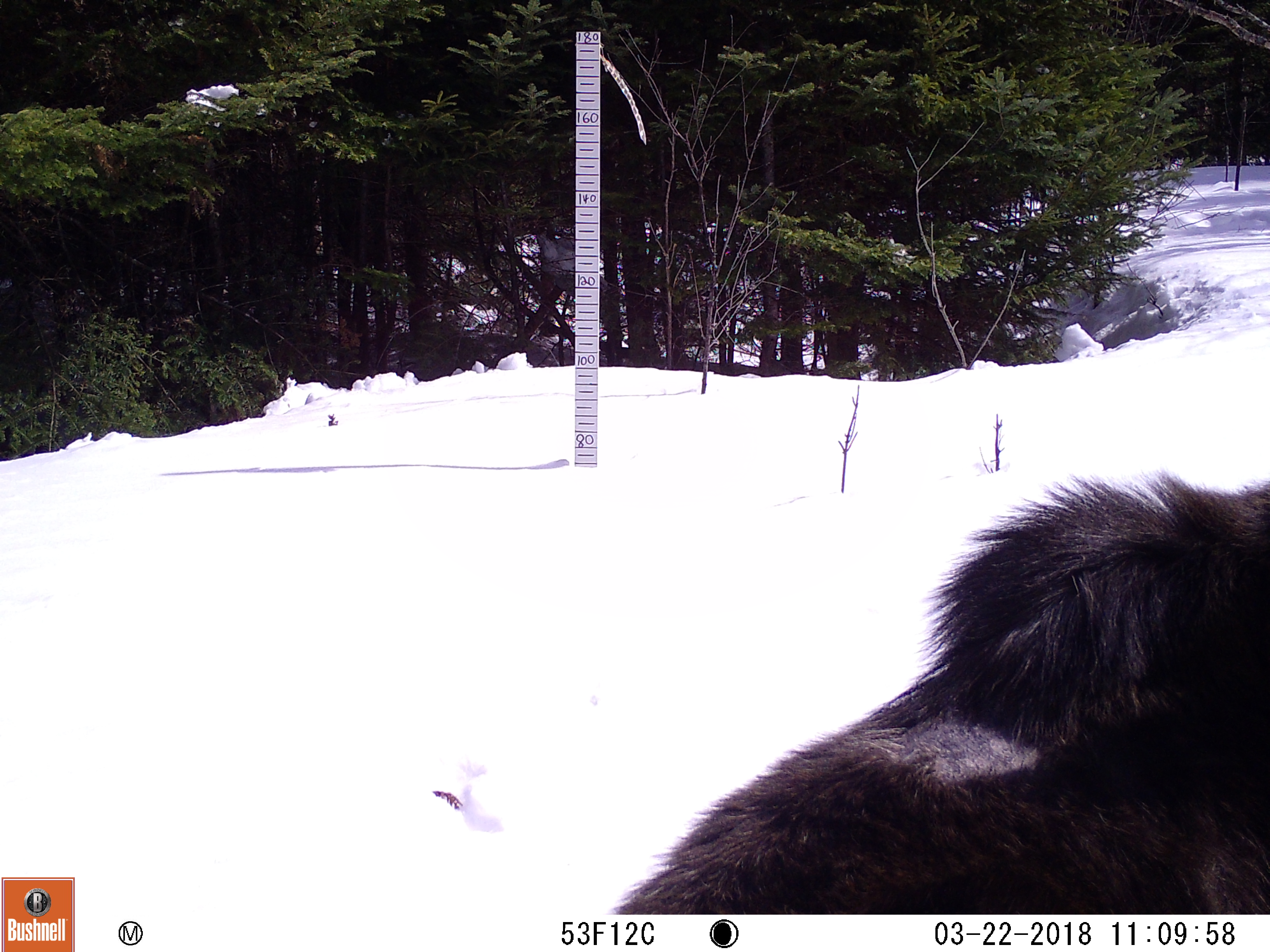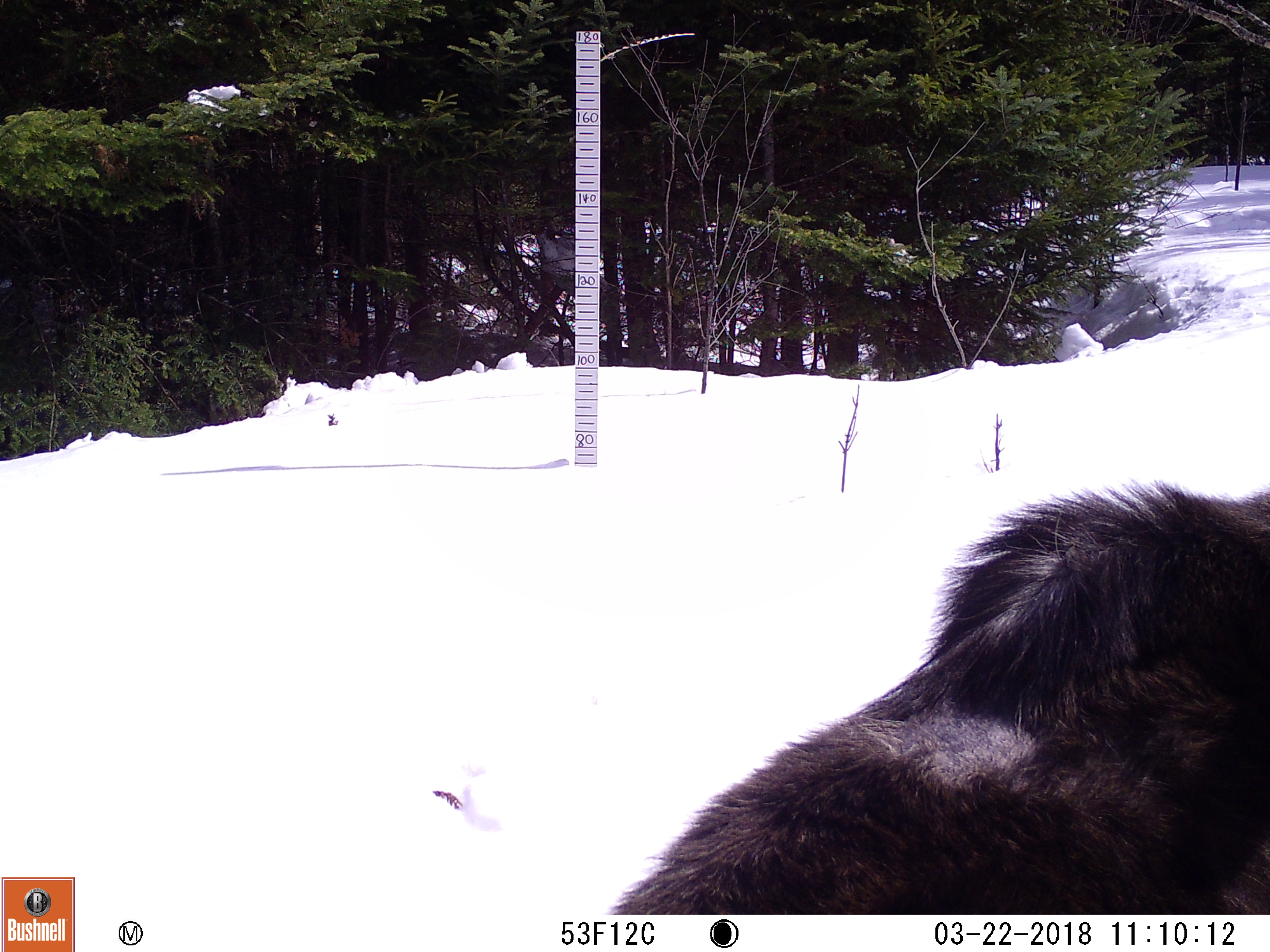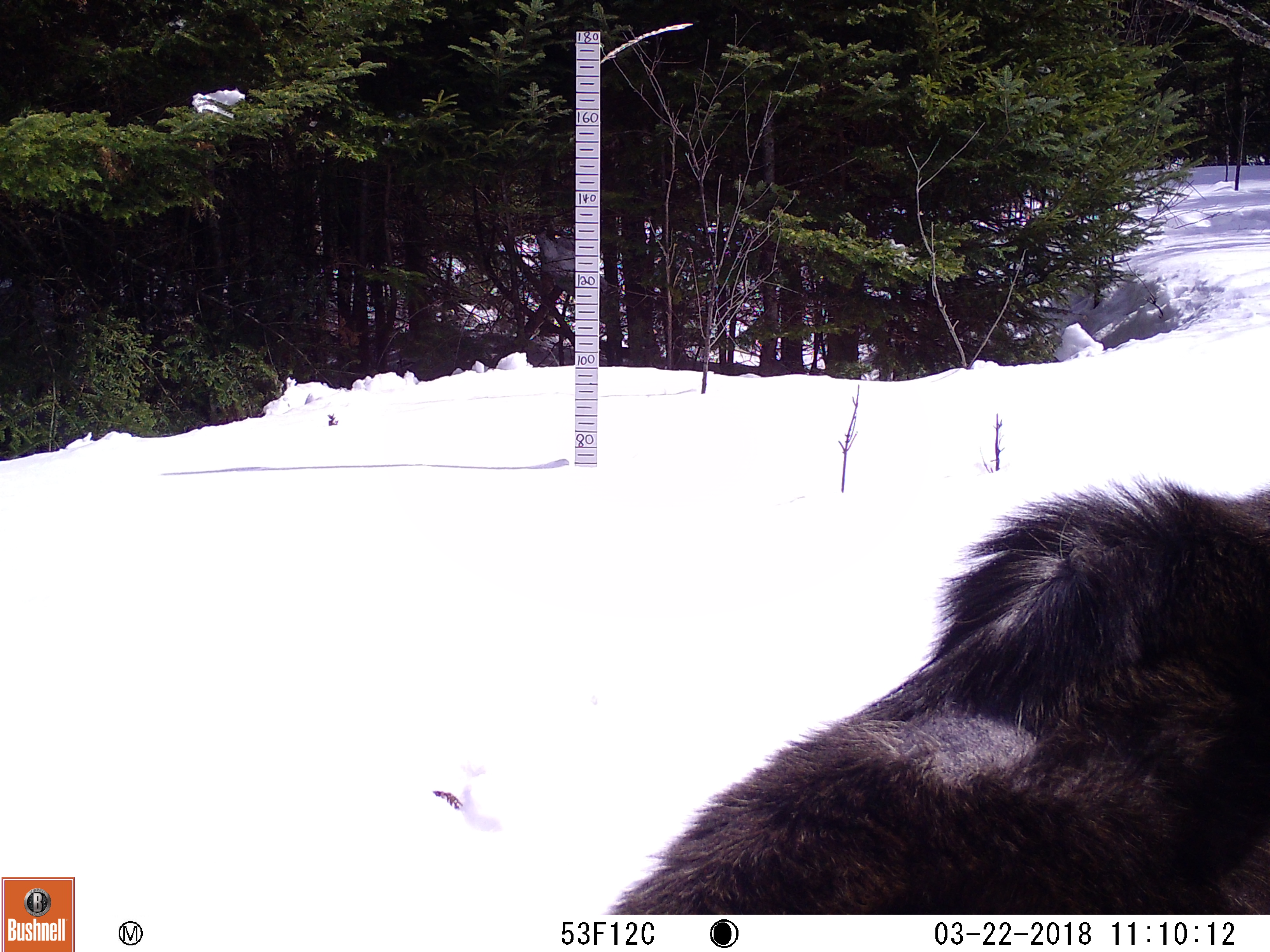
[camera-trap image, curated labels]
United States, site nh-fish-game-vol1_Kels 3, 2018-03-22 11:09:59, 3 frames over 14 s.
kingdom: Animalia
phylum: Chordata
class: Mammalia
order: Artiodactyla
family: Cervidae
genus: Alces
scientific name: Alces alces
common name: moose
Moose (Alces alces).